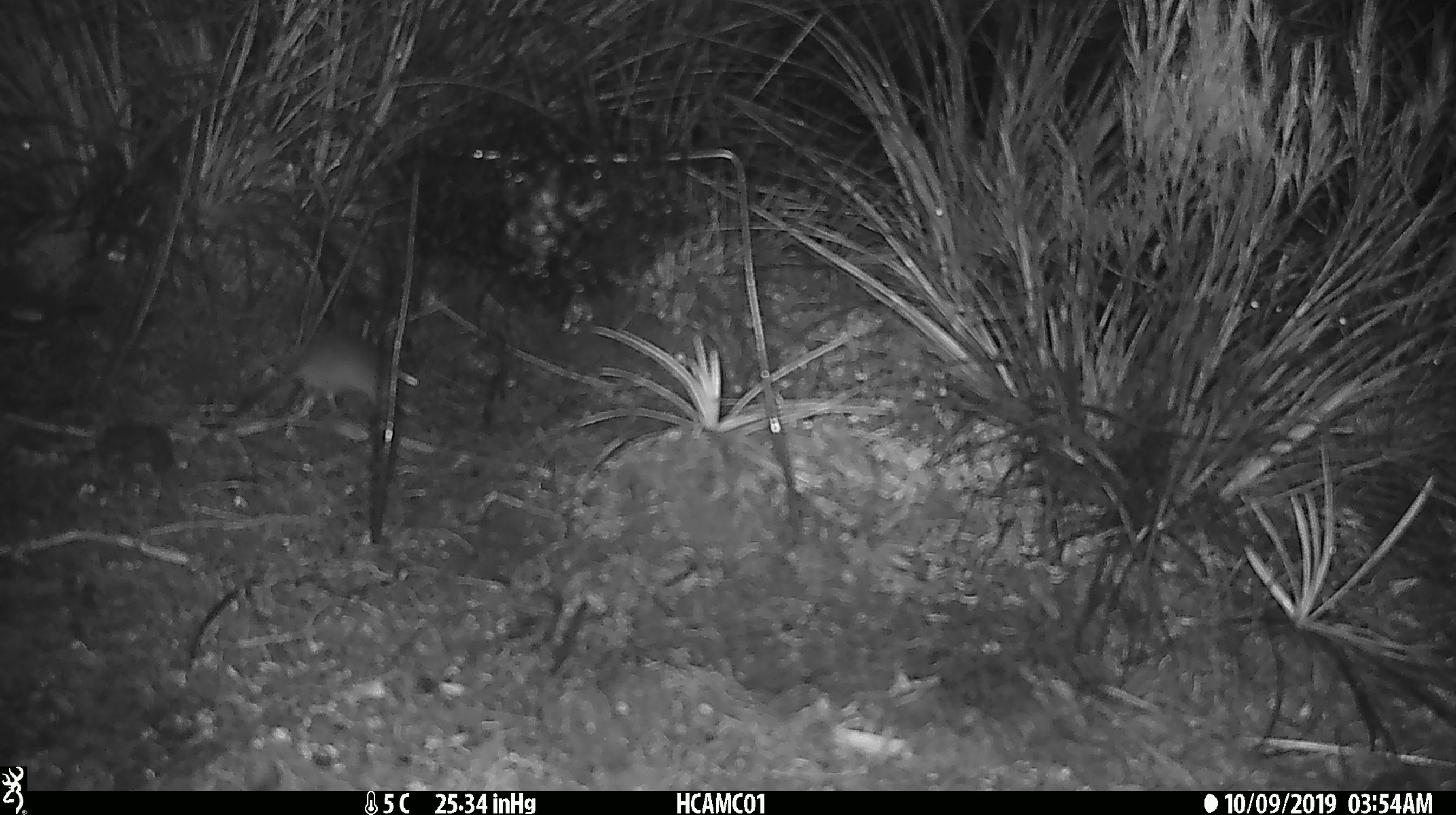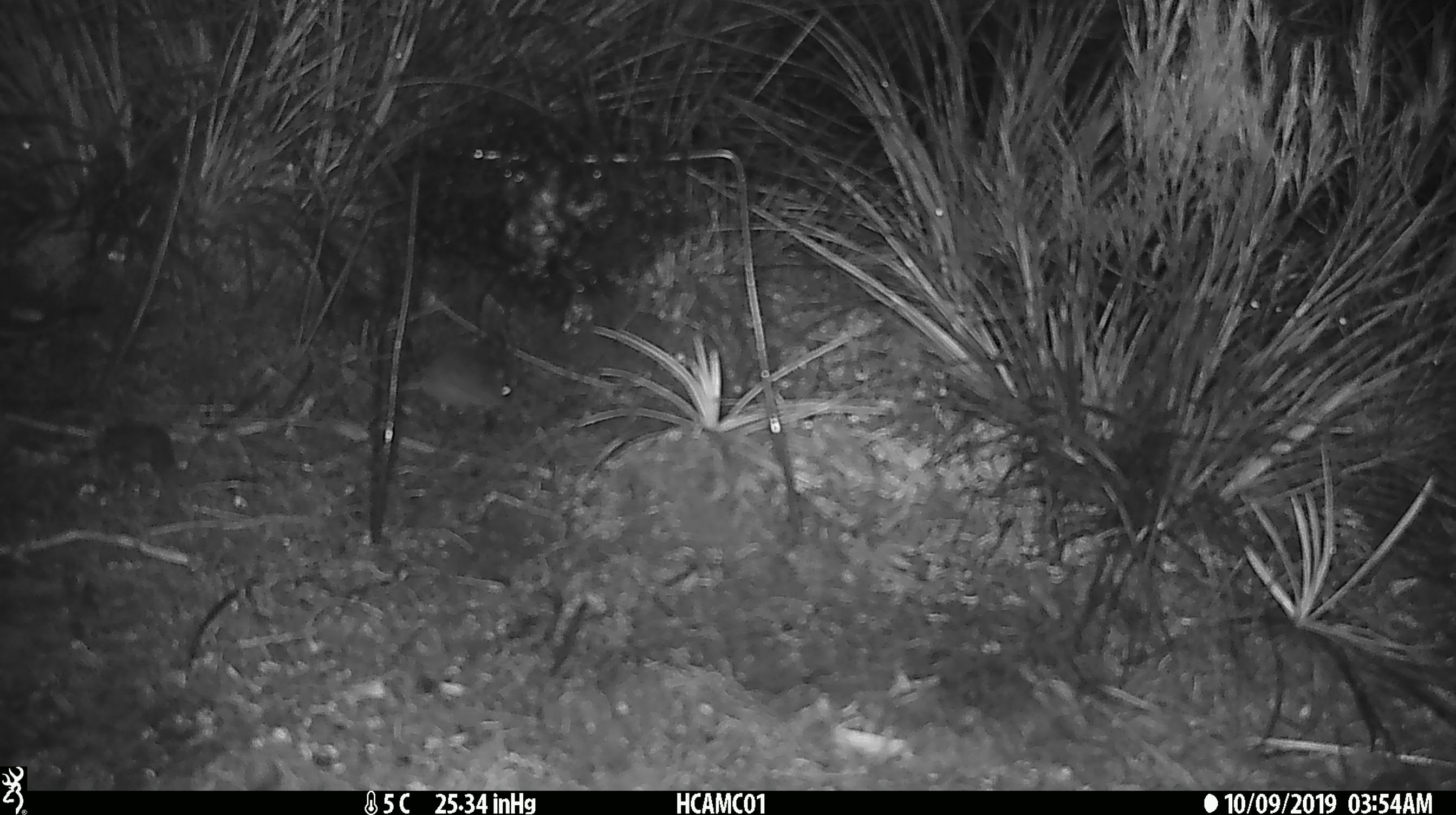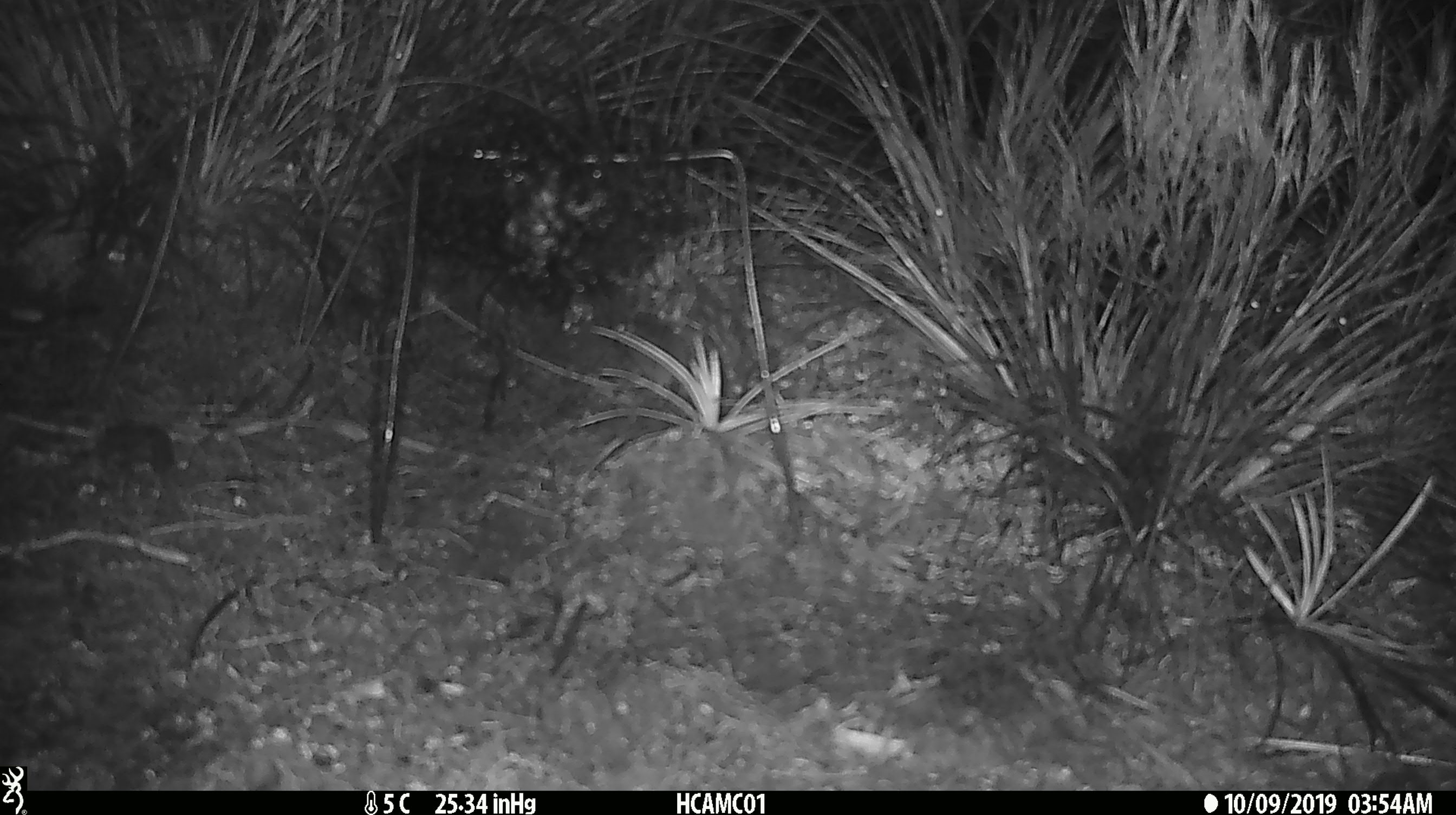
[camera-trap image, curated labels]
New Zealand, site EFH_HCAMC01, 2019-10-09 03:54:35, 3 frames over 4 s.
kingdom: Animalia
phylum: Chordata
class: Mammalia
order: Rodentia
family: Muridae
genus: Mus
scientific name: Mus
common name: mouse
Mouse (Mus).